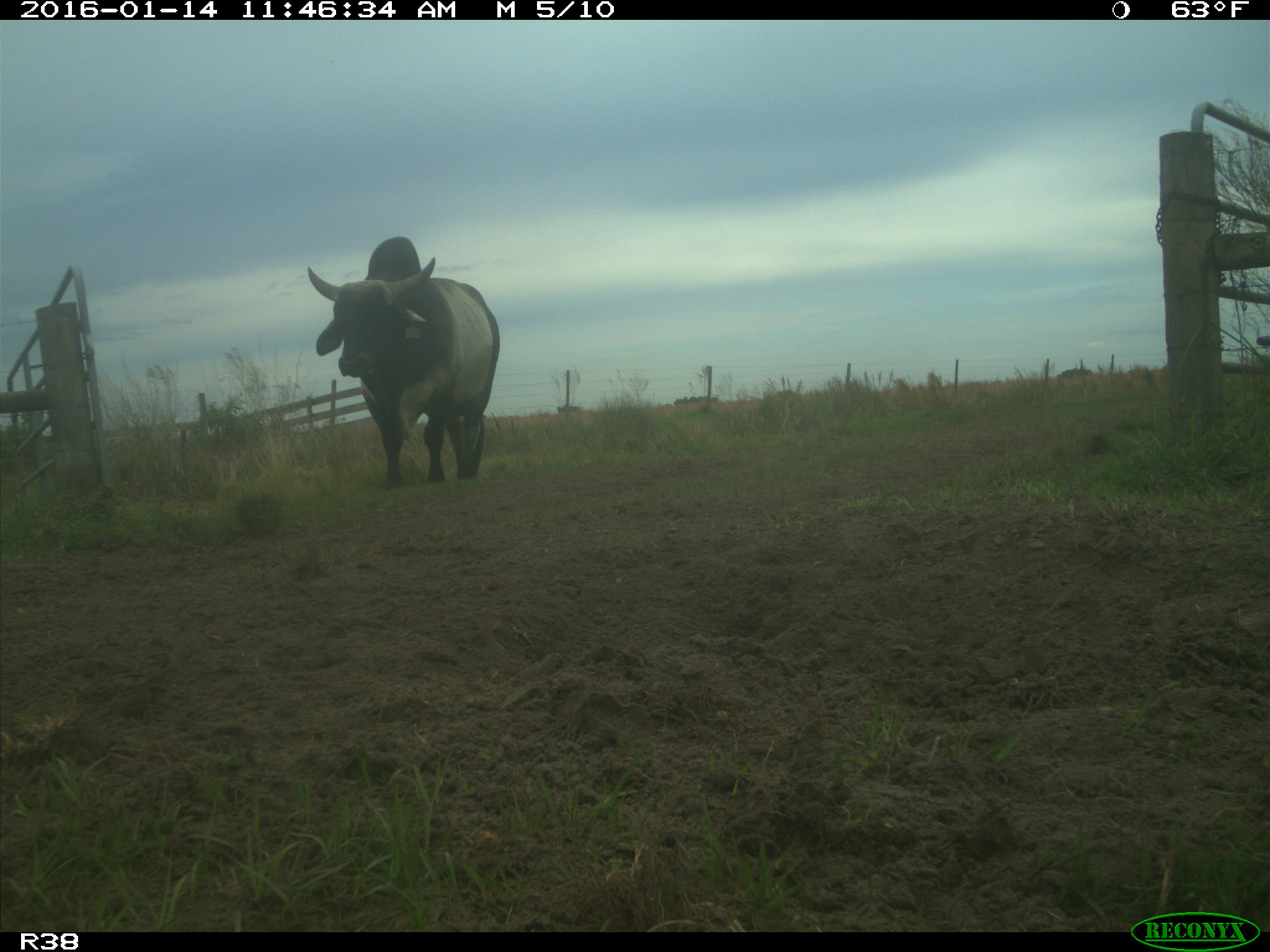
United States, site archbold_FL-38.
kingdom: Animalia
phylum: Chordata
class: Mammalia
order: Artiodactyla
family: Bovidae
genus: Bos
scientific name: Bos taurus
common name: domestic cow